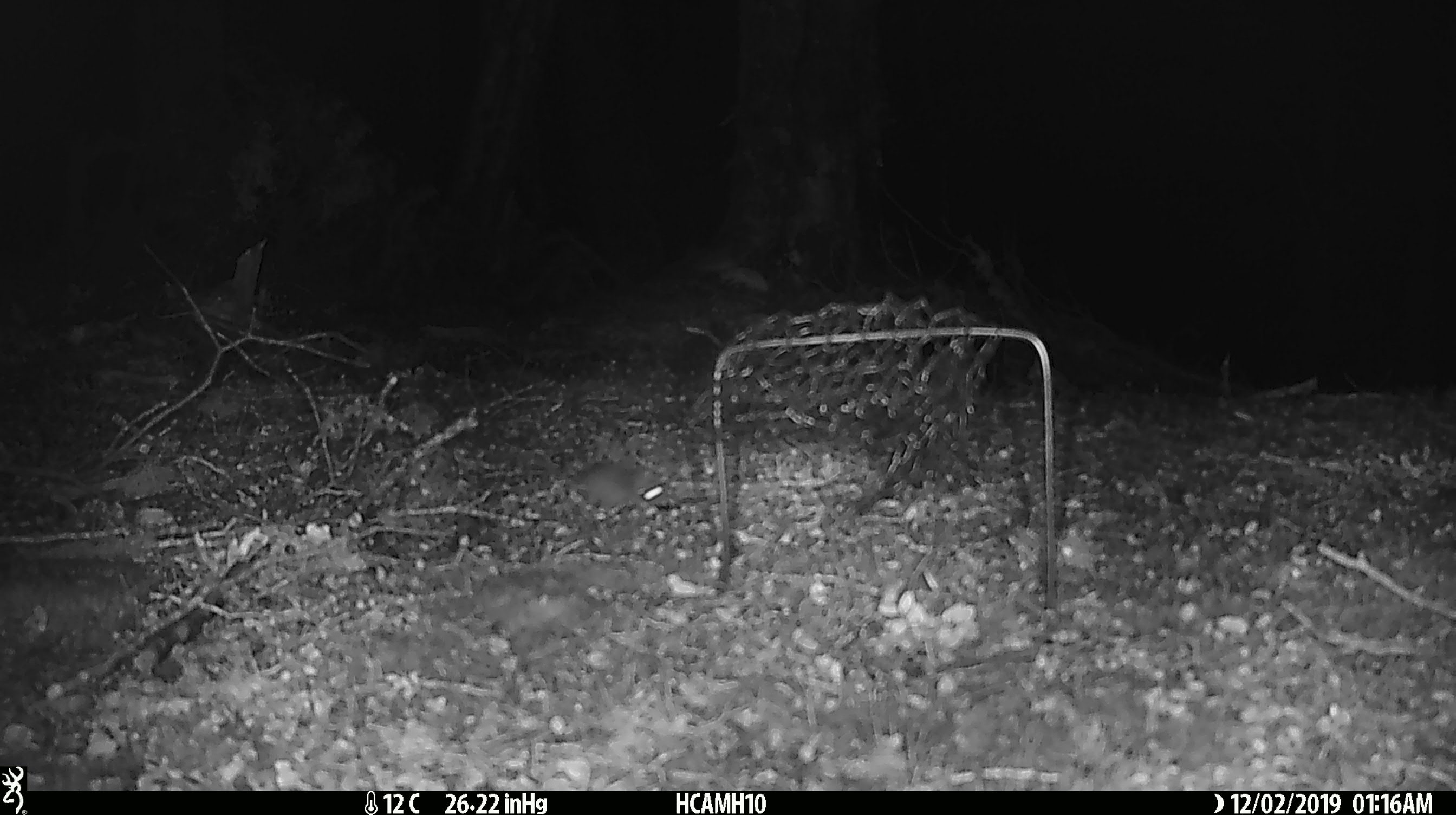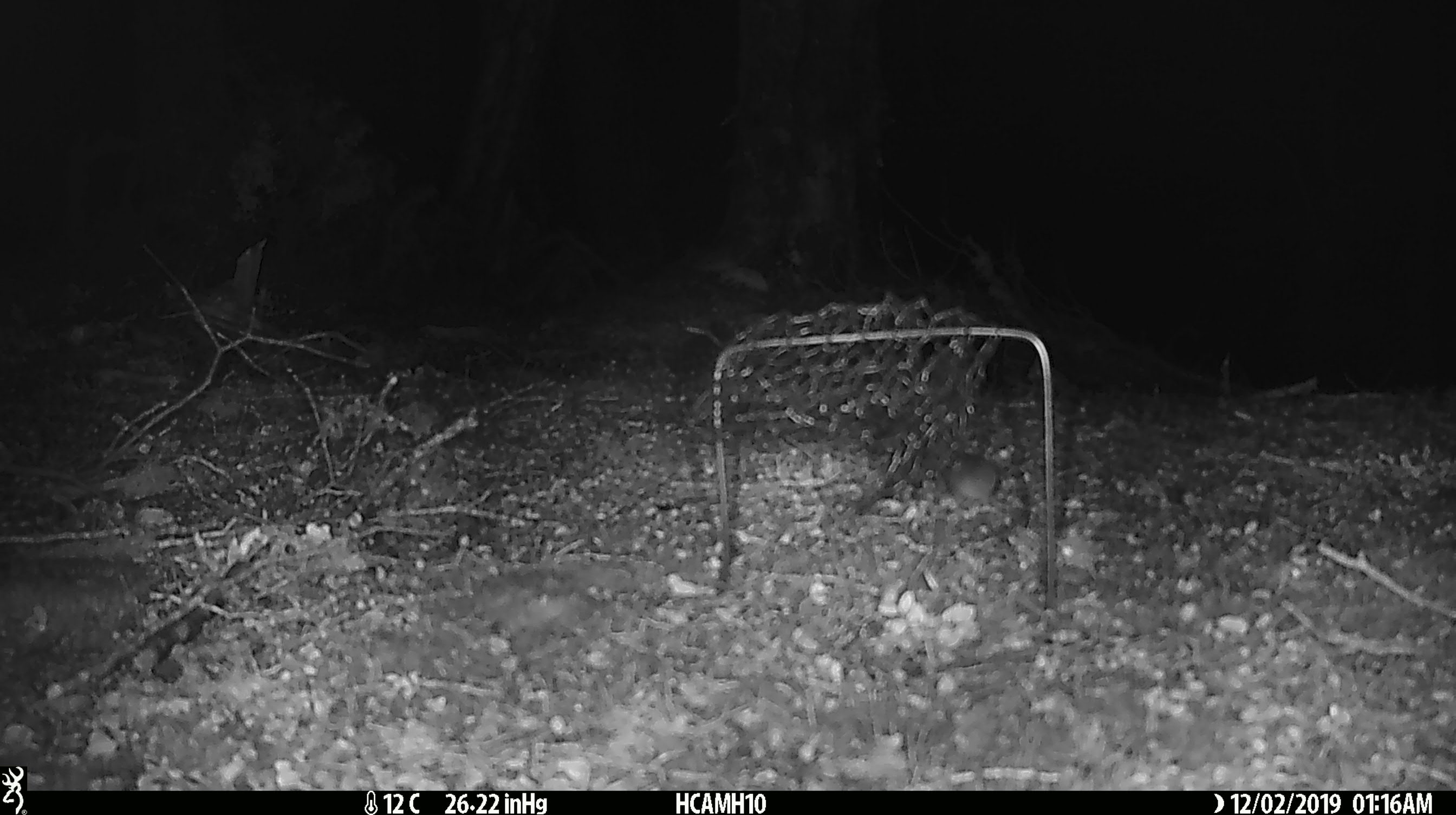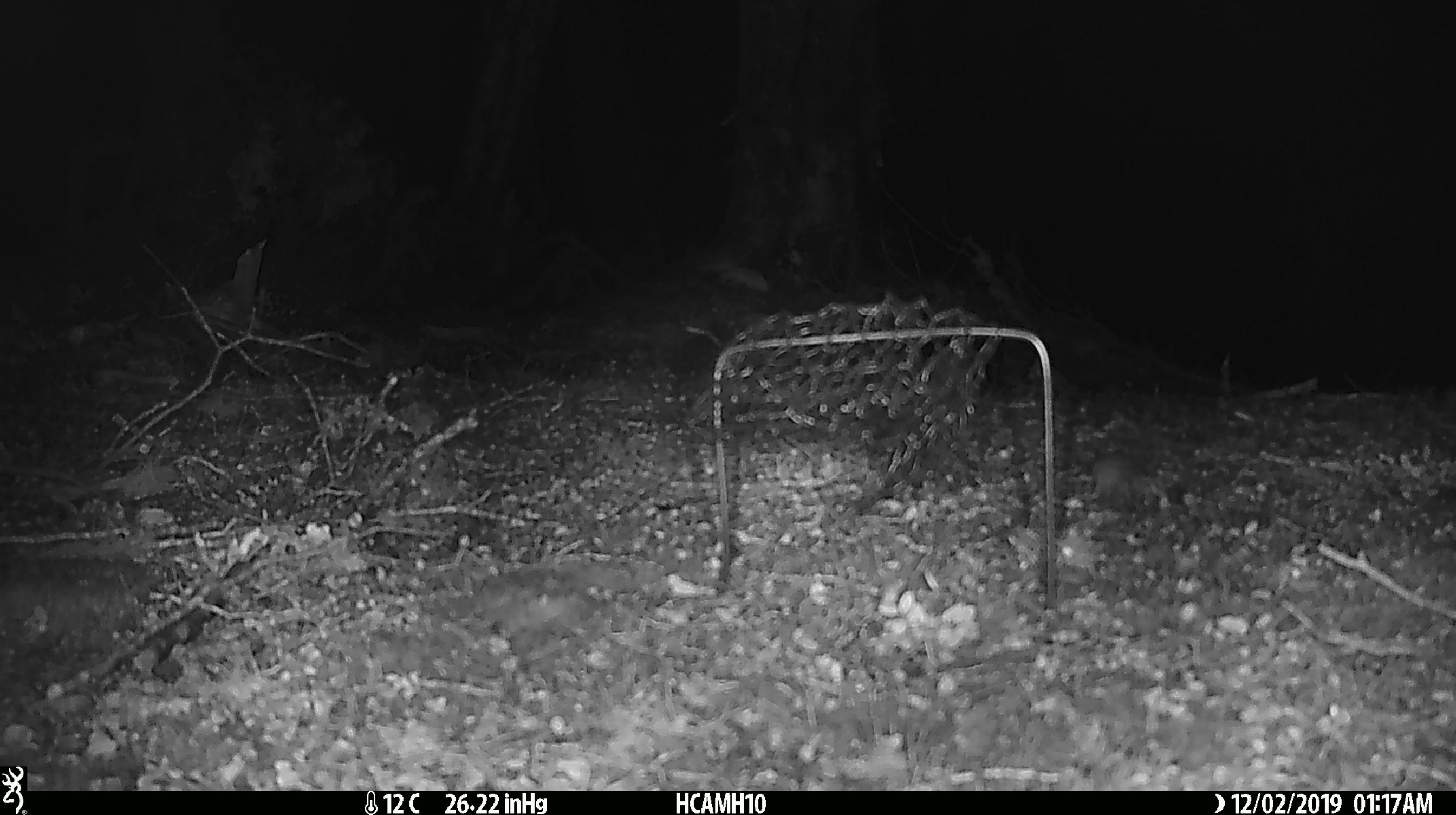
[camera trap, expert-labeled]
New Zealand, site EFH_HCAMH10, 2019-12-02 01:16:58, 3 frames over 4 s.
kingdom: Animalia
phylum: Chordata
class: Mammalia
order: Rodentia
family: Muridae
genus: Mus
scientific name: Mus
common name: mouse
Mouse (Mus).